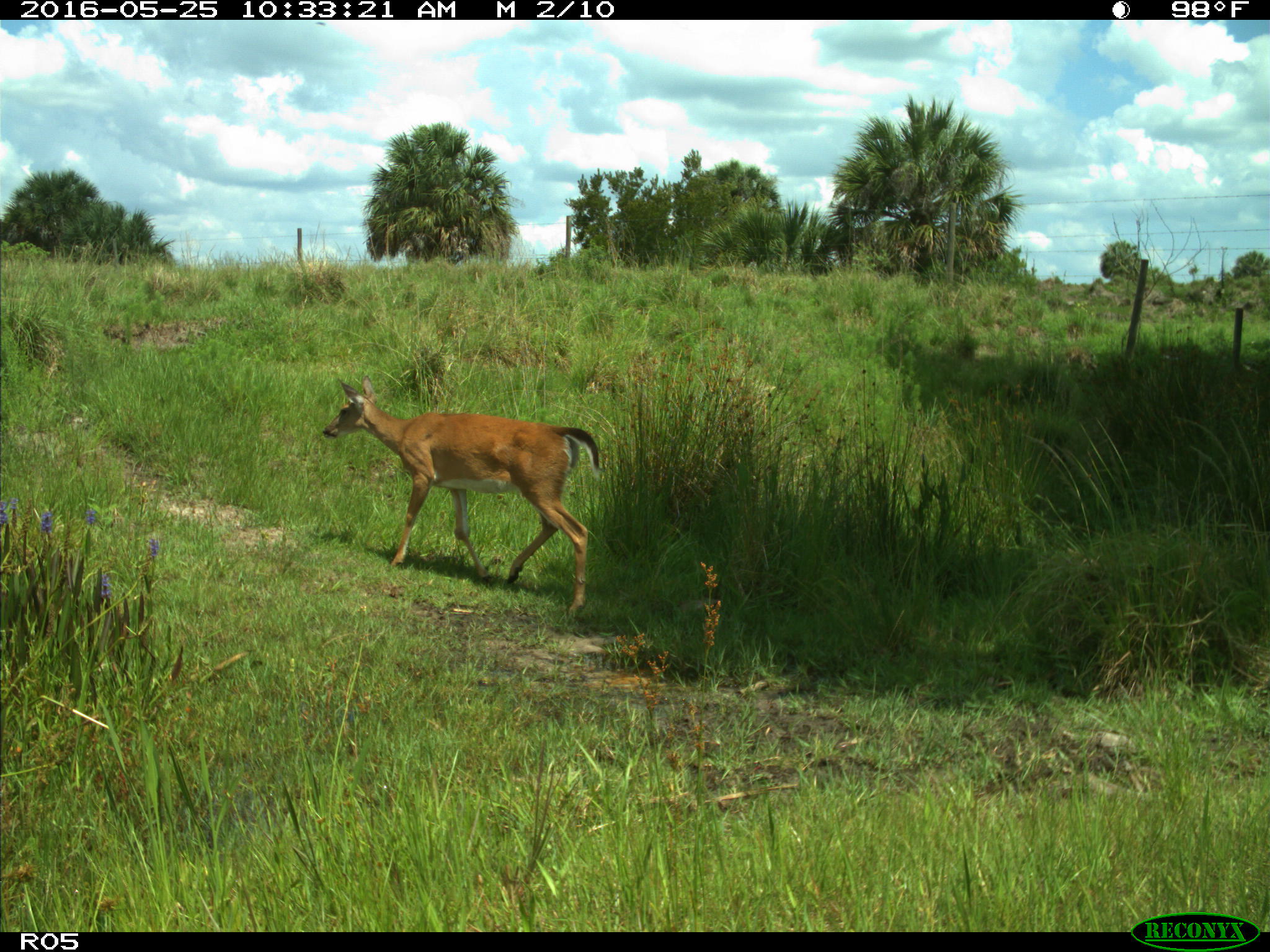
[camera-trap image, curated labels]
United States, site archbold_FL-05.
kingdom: Animalia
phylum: Chordata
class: Mammalia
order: Artiodactyla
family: Cervidae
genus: Odocoileus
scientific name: Odocoileus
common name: deer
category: unidentified deer